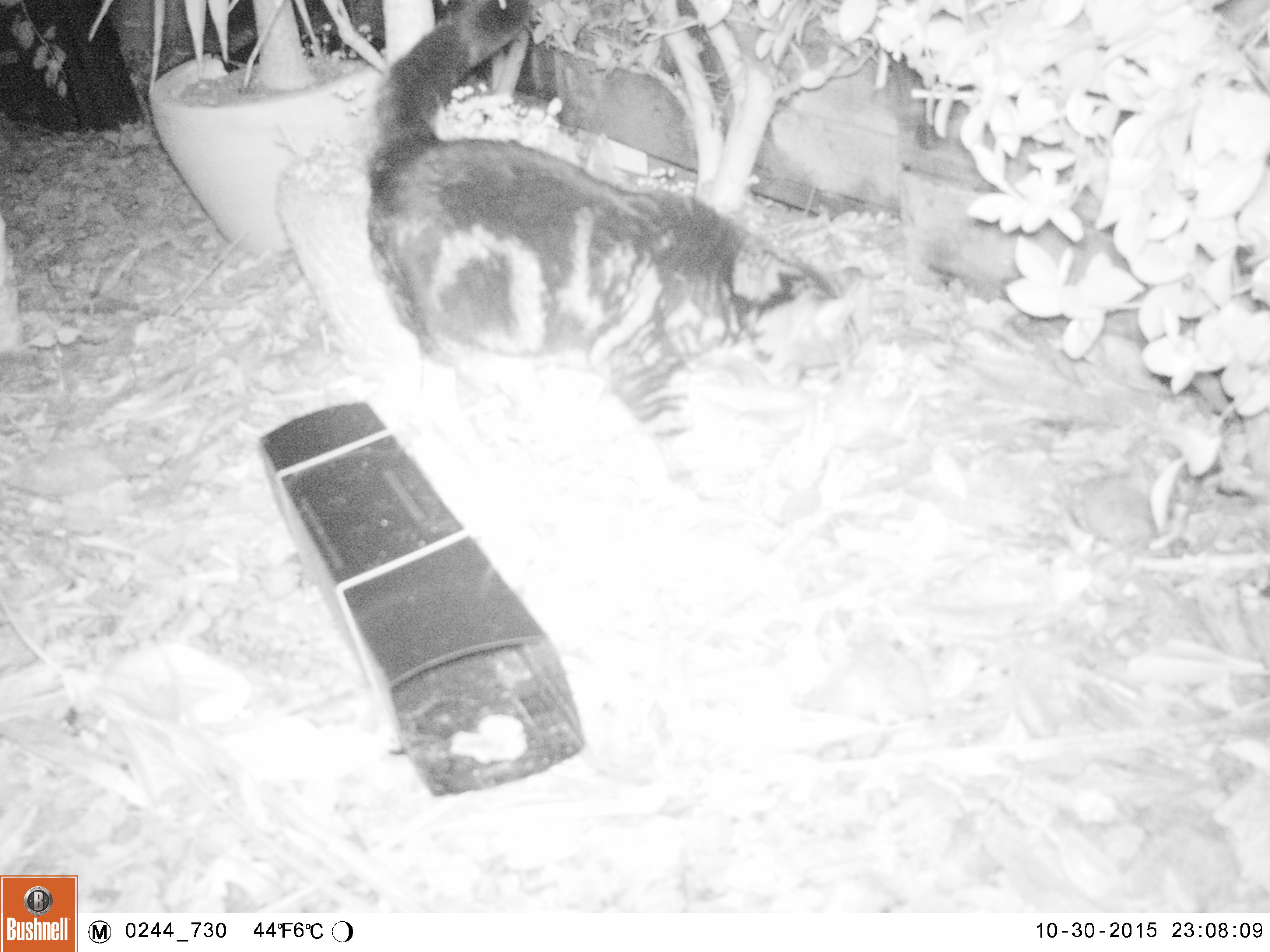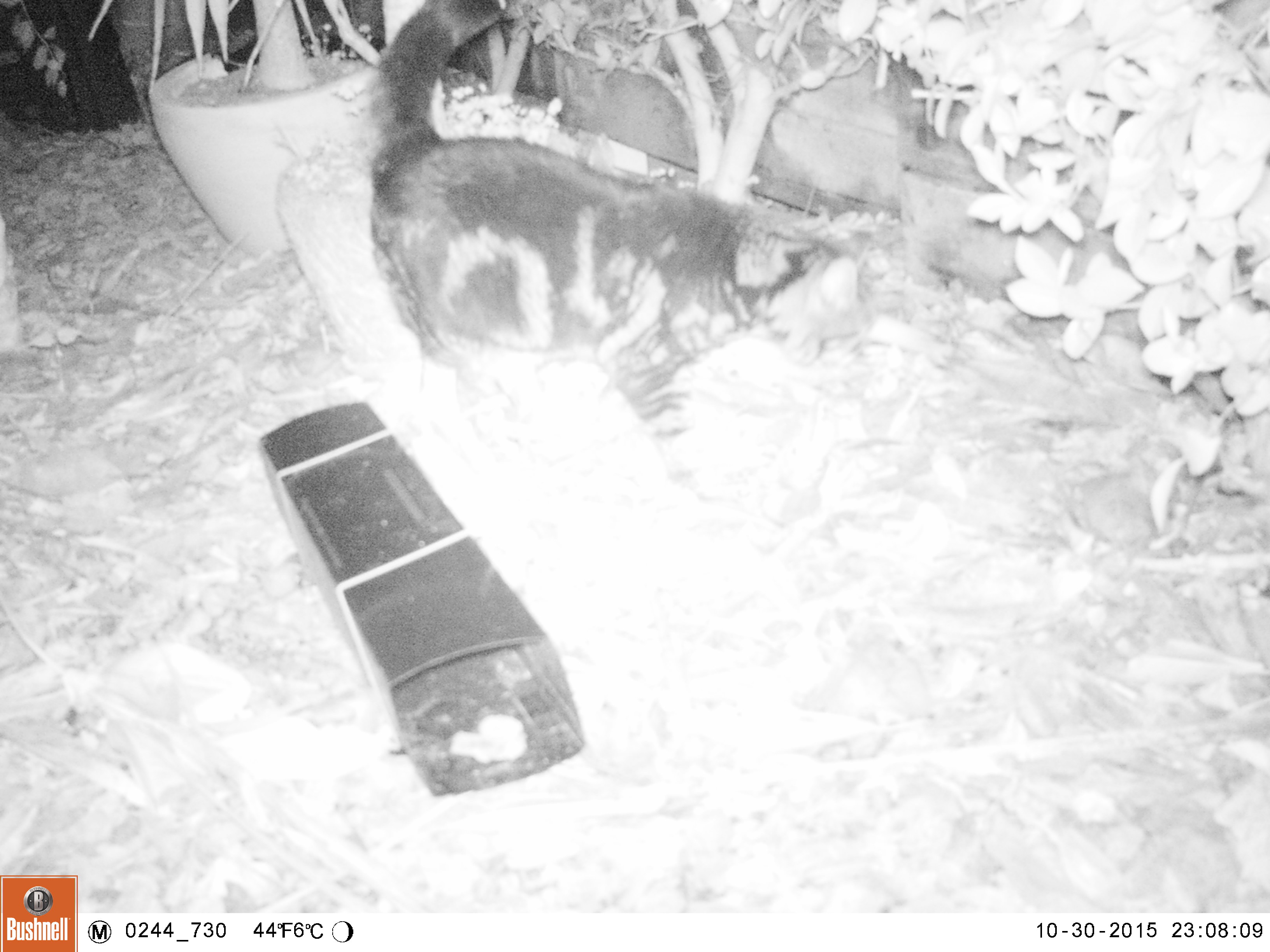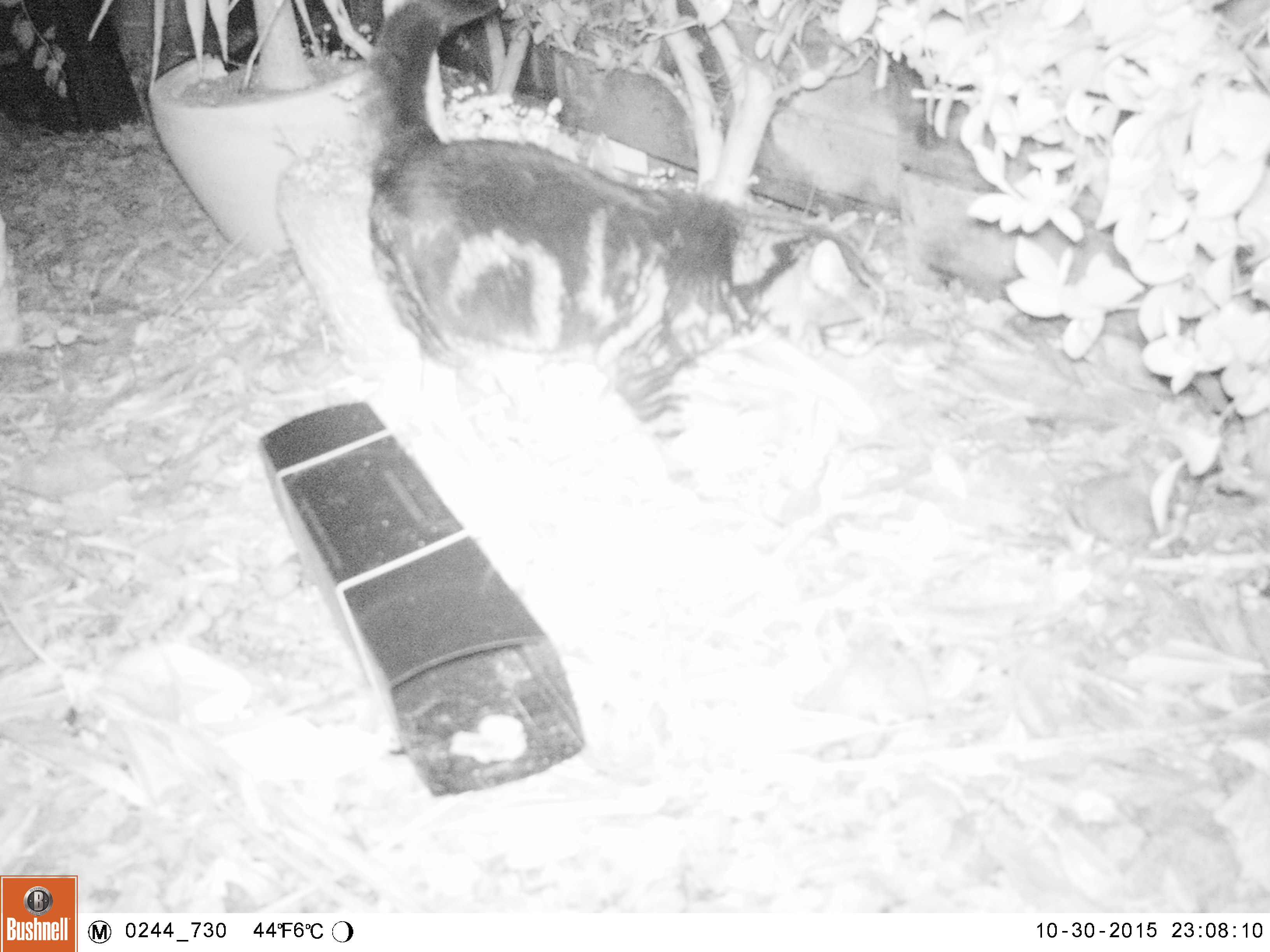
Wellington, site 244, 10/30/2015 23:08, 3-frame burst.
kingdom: Animalia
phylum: Chordata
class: Mammalia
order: Carnivora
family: Felidae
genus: Felis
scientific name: Felis catus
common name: cat